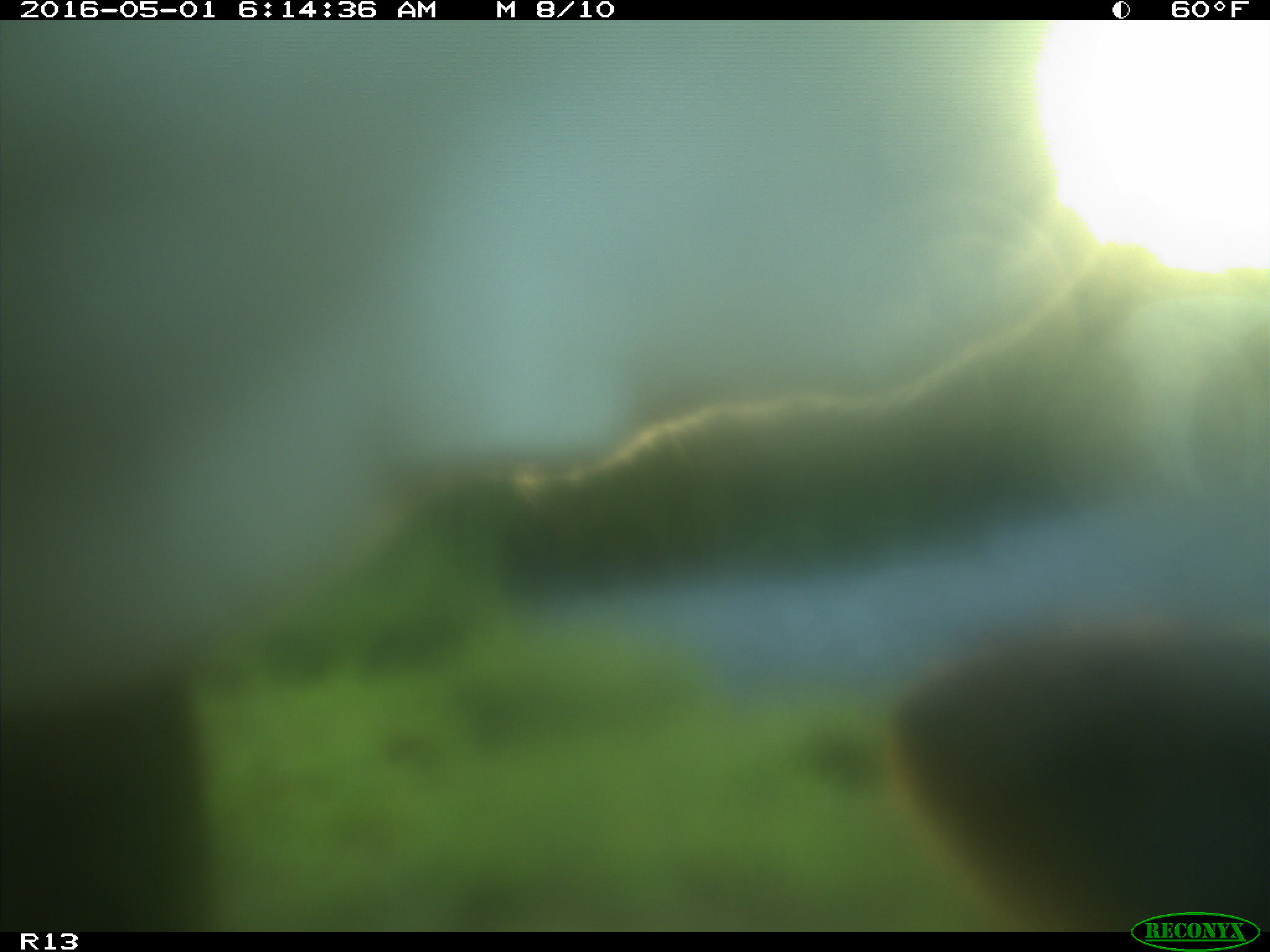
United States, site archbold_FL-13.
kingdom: Animalia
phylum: Chordata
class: Mammalia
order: Artiodactyla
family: Bovidae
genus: Bos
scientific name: Bos taurus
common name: domestic cow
Bos taurus (domestic cow).